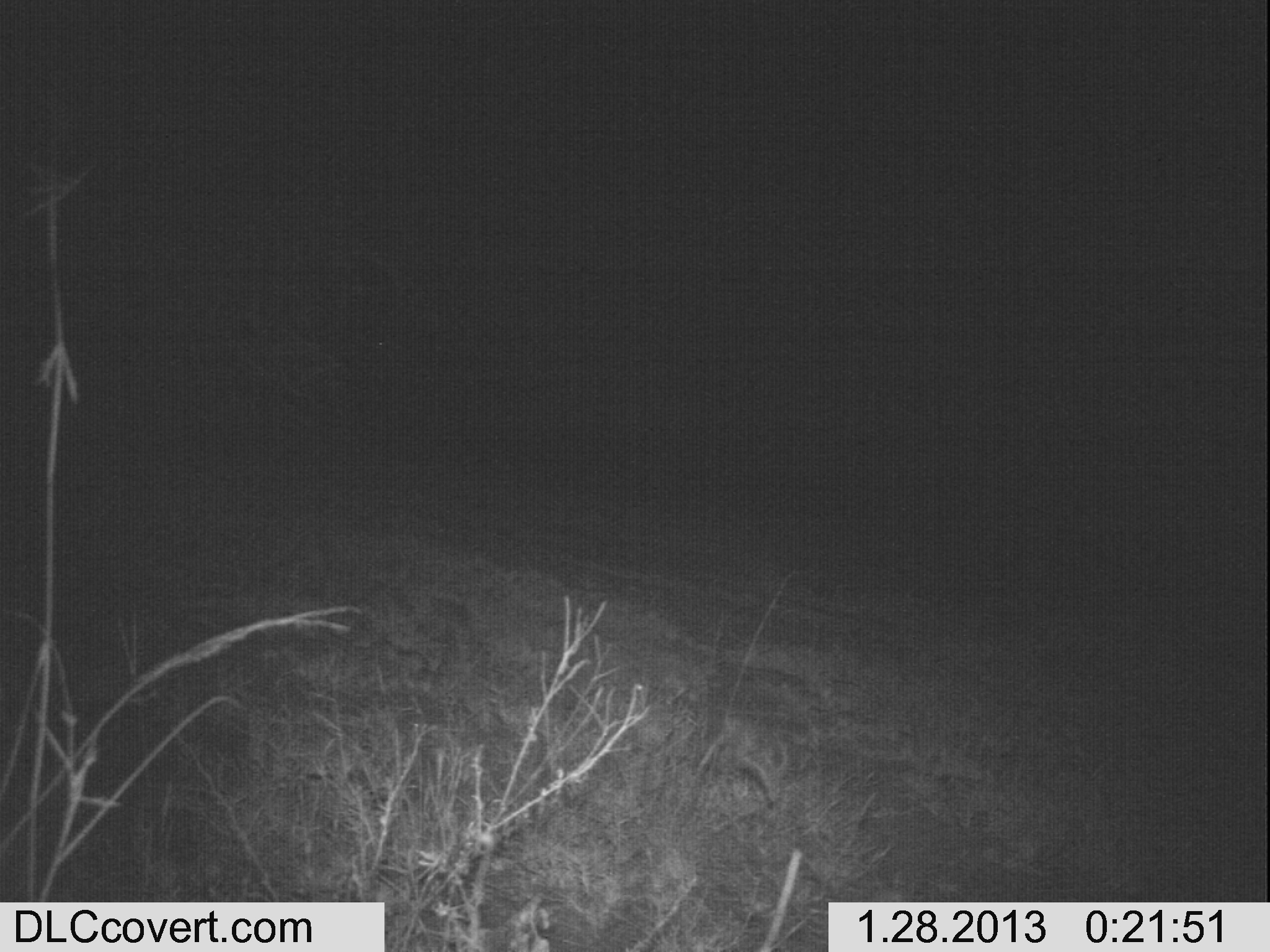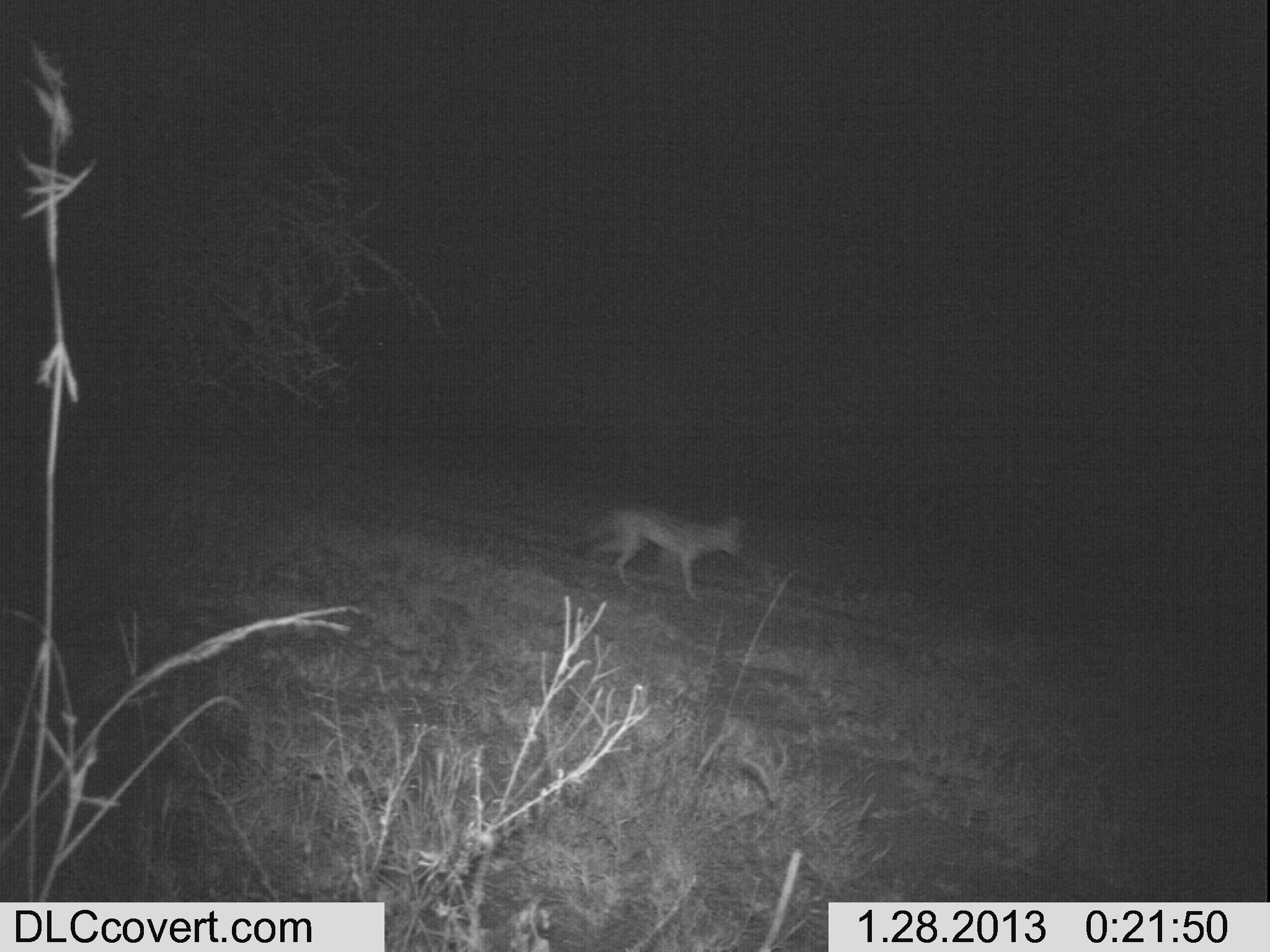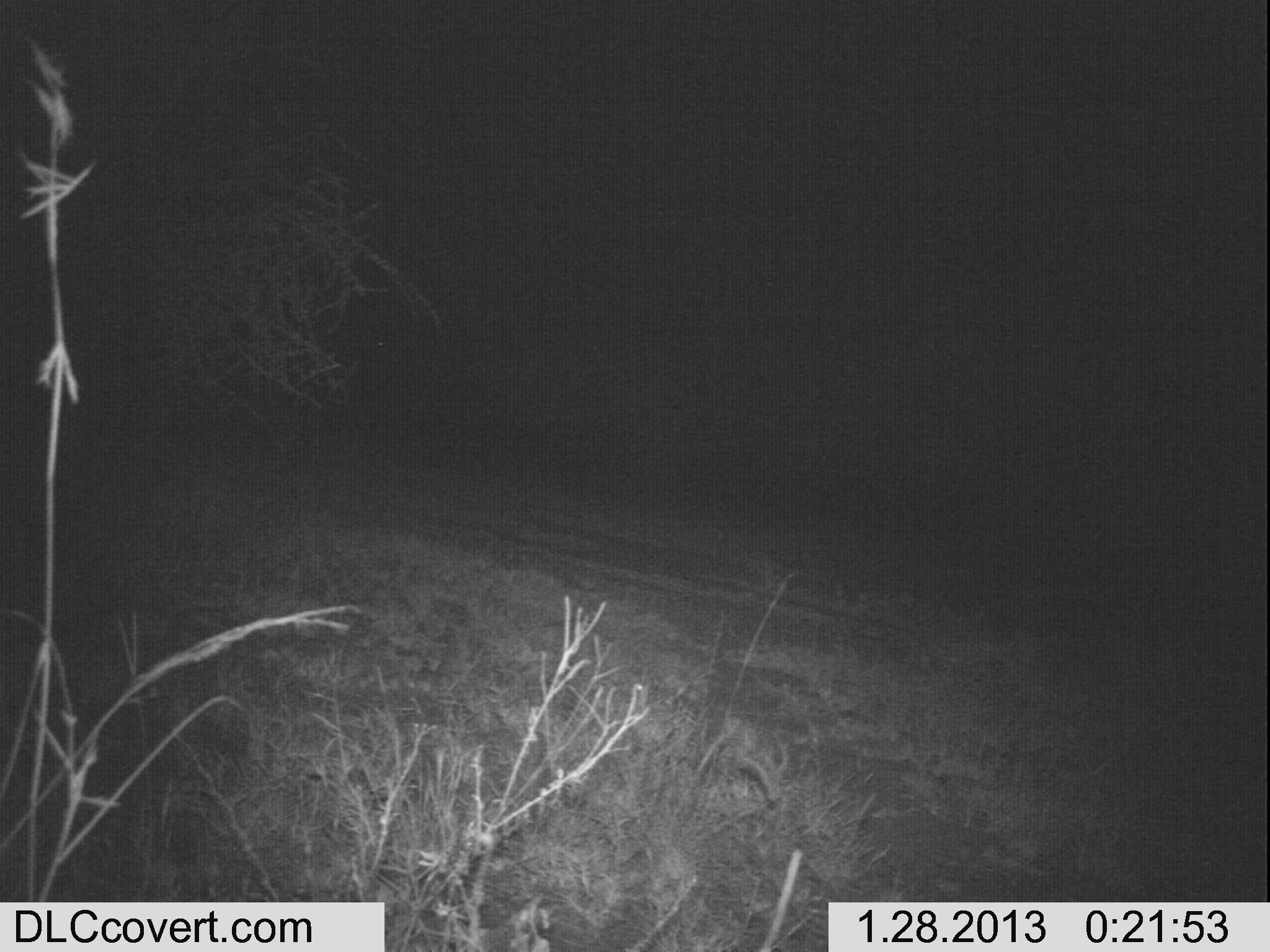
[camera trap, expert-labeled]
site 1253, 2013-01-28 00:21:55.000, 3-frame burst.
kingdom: Animalia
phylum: Chordata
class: Mammalia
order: Carnivora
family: Canidae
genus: Lupulella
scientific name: Lupulella mesomelas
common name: black-backed jackal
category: canis mesomelas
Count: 1.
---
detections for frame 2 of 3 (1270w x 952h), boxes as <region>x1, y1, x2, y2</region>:
canis mesomelas: <region>570, 497, 745, 605</region>